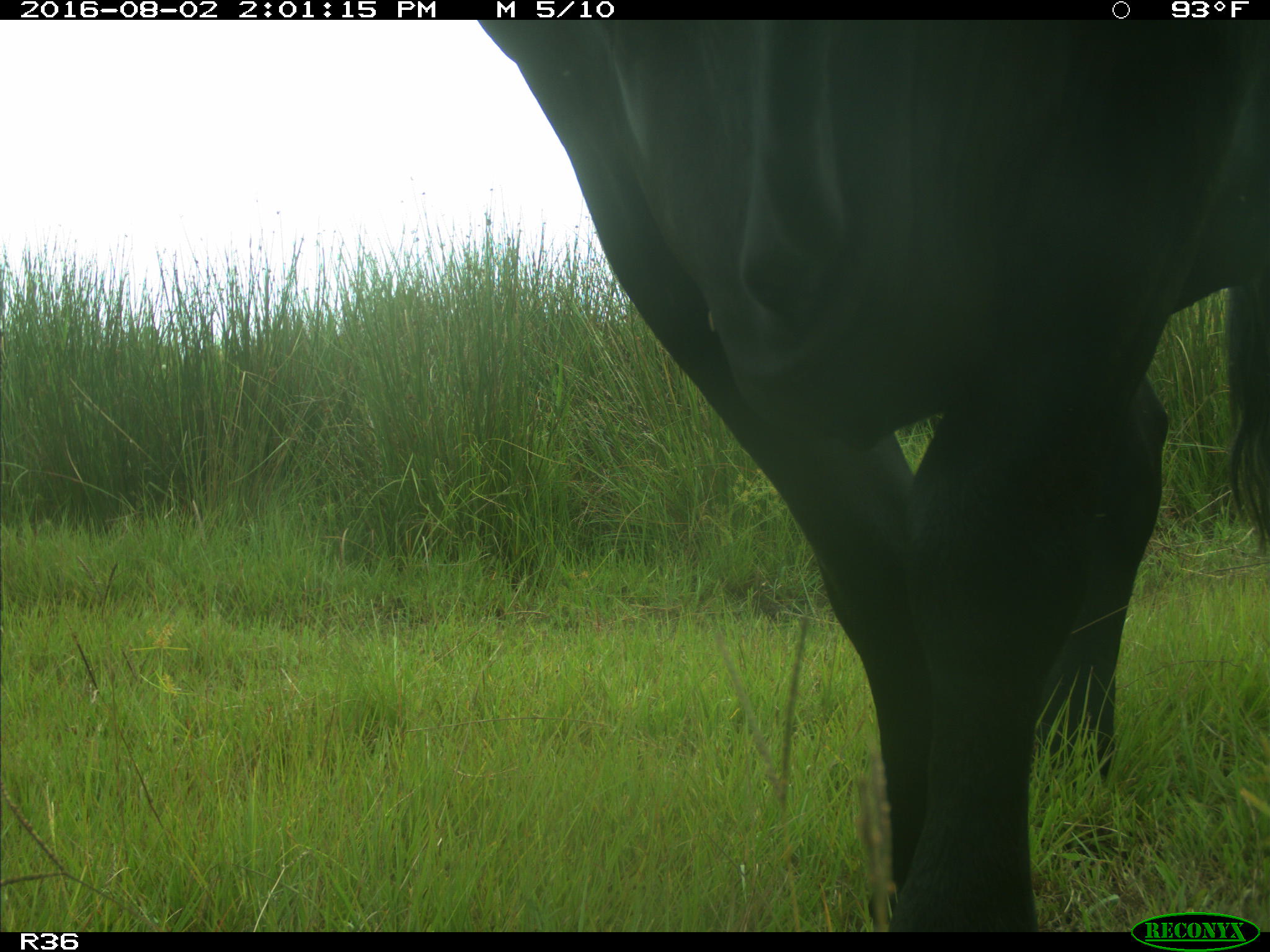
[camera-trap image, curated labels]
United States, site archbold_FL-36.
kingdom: Animalia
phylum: Chordata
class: Mammalia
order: Artiodactyla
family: Bovidae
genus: Bos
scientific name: Bos taurus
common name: domestic cow